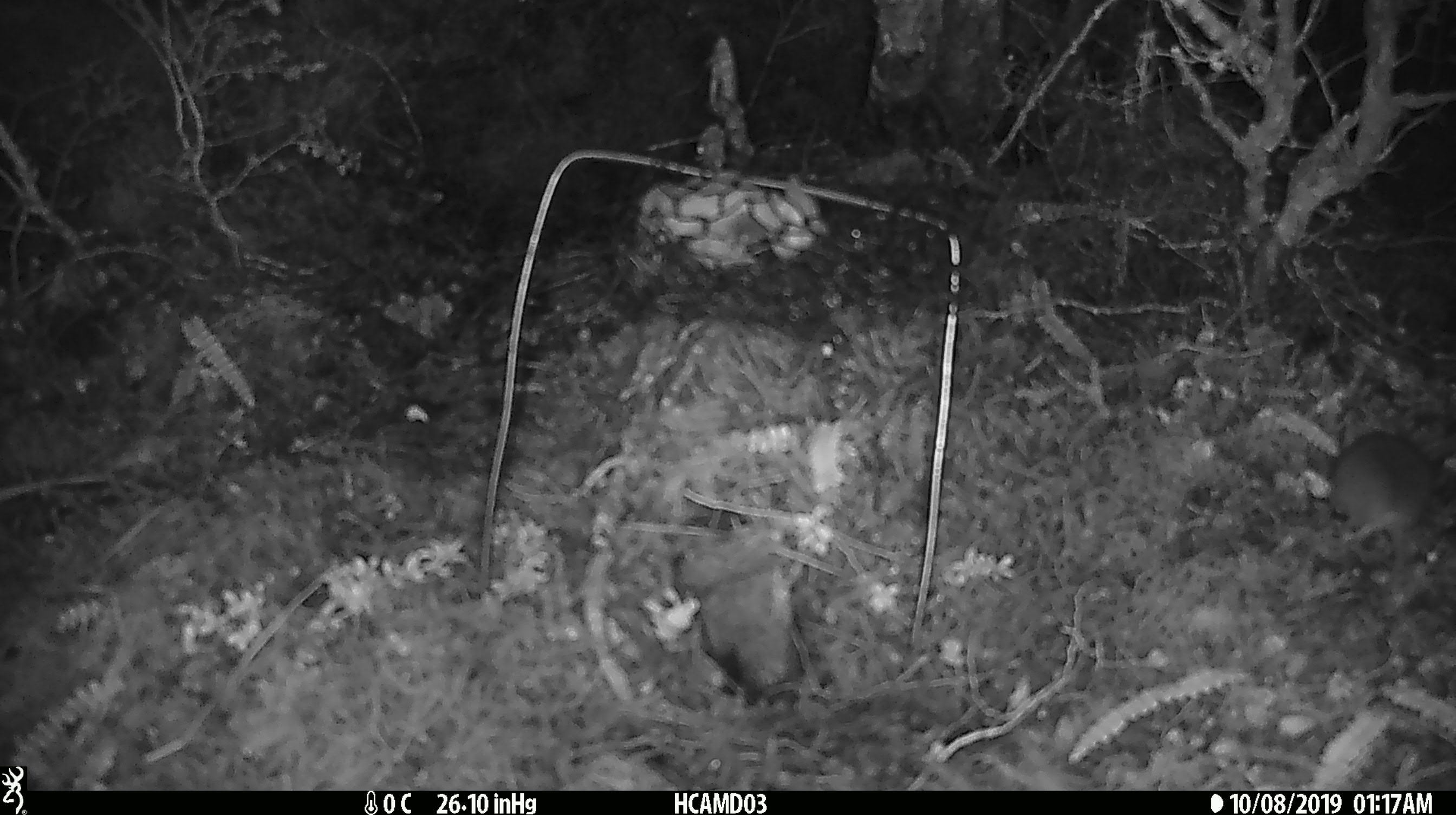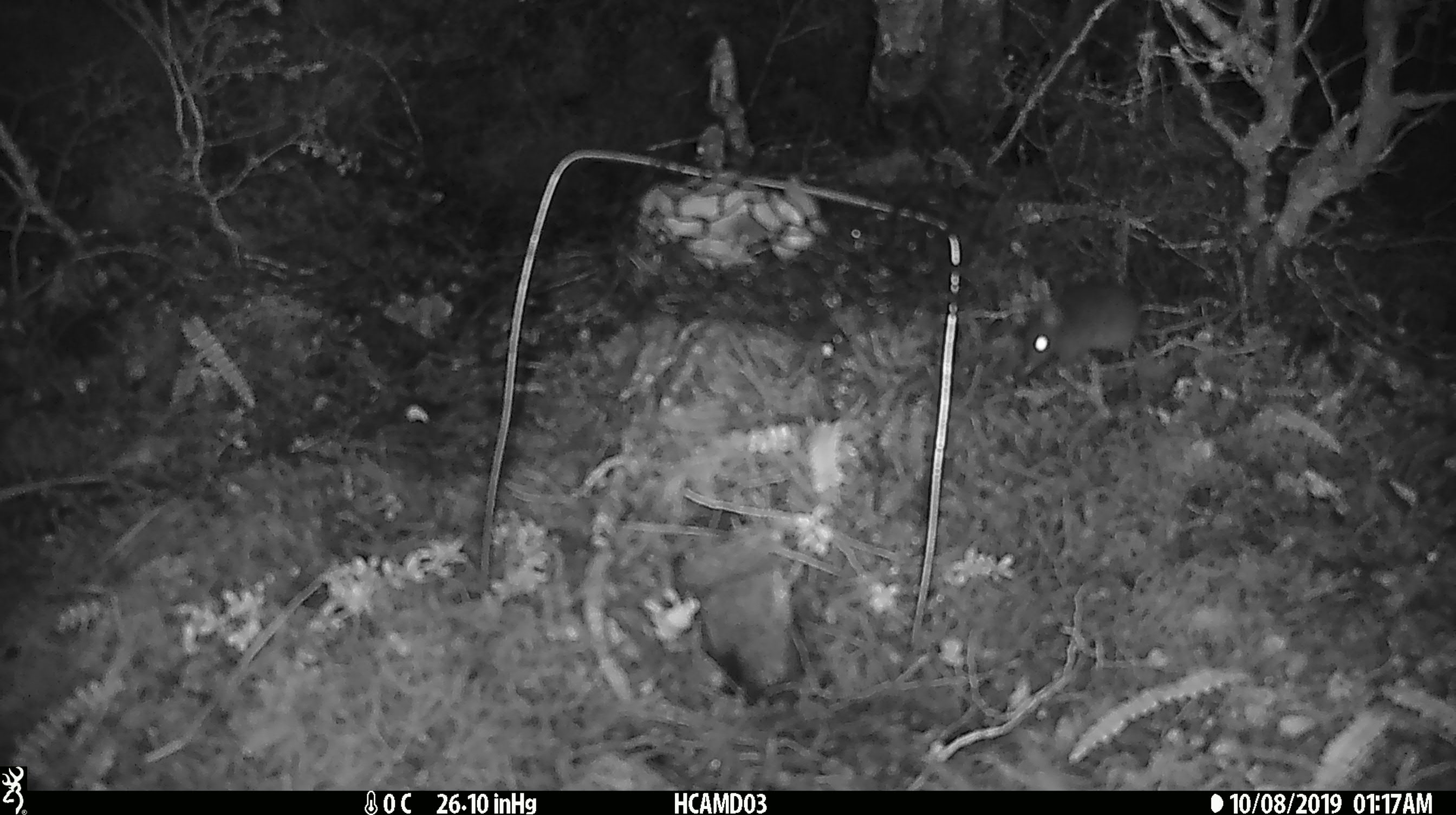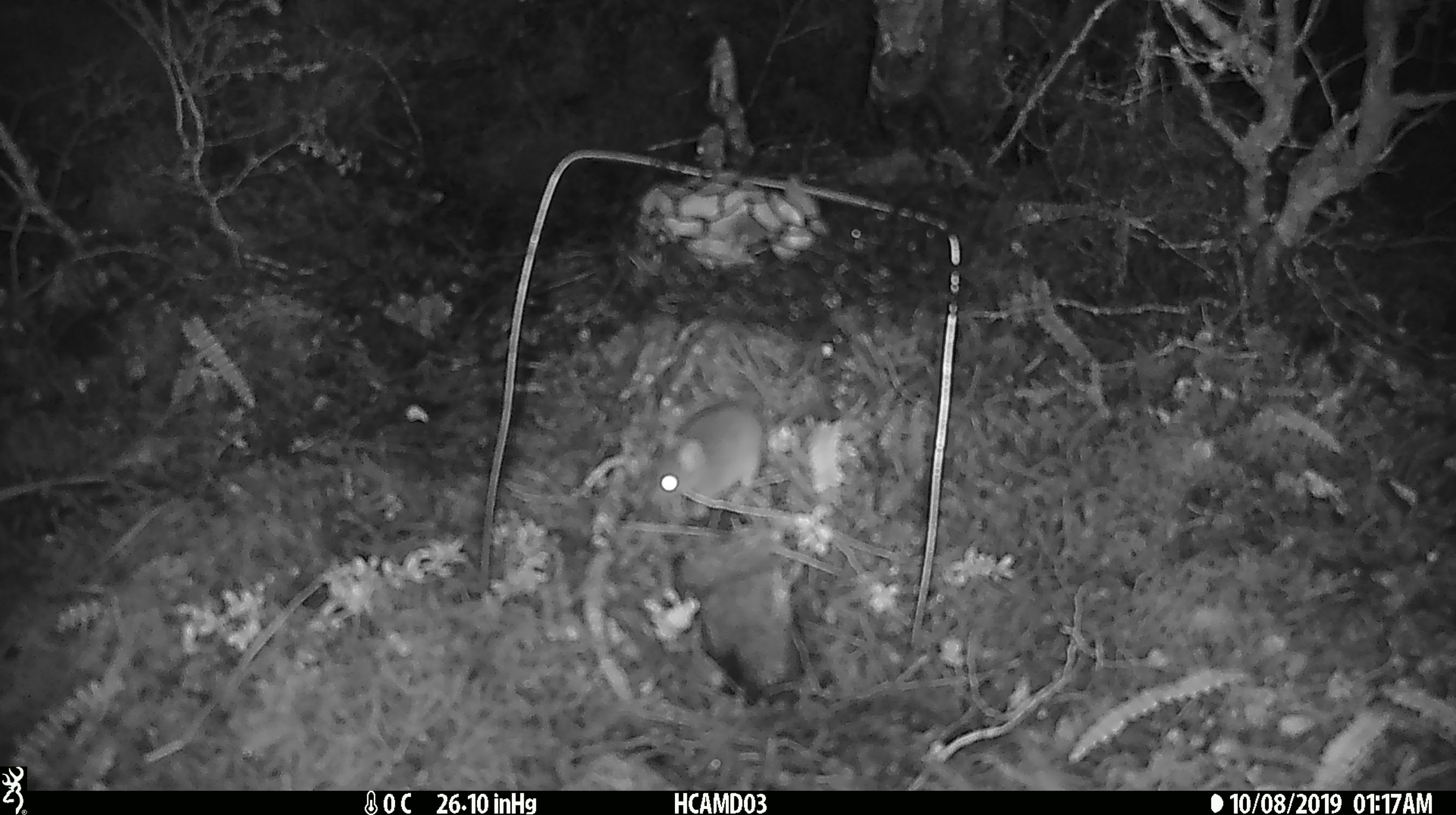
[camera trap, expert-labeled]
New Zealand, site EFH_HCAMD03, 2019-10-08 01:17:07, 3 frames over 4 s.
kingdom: Animalia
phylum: Chordata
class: Mammalia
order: Rodentia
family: Muridae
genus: Mus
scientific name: Mus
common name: mouse